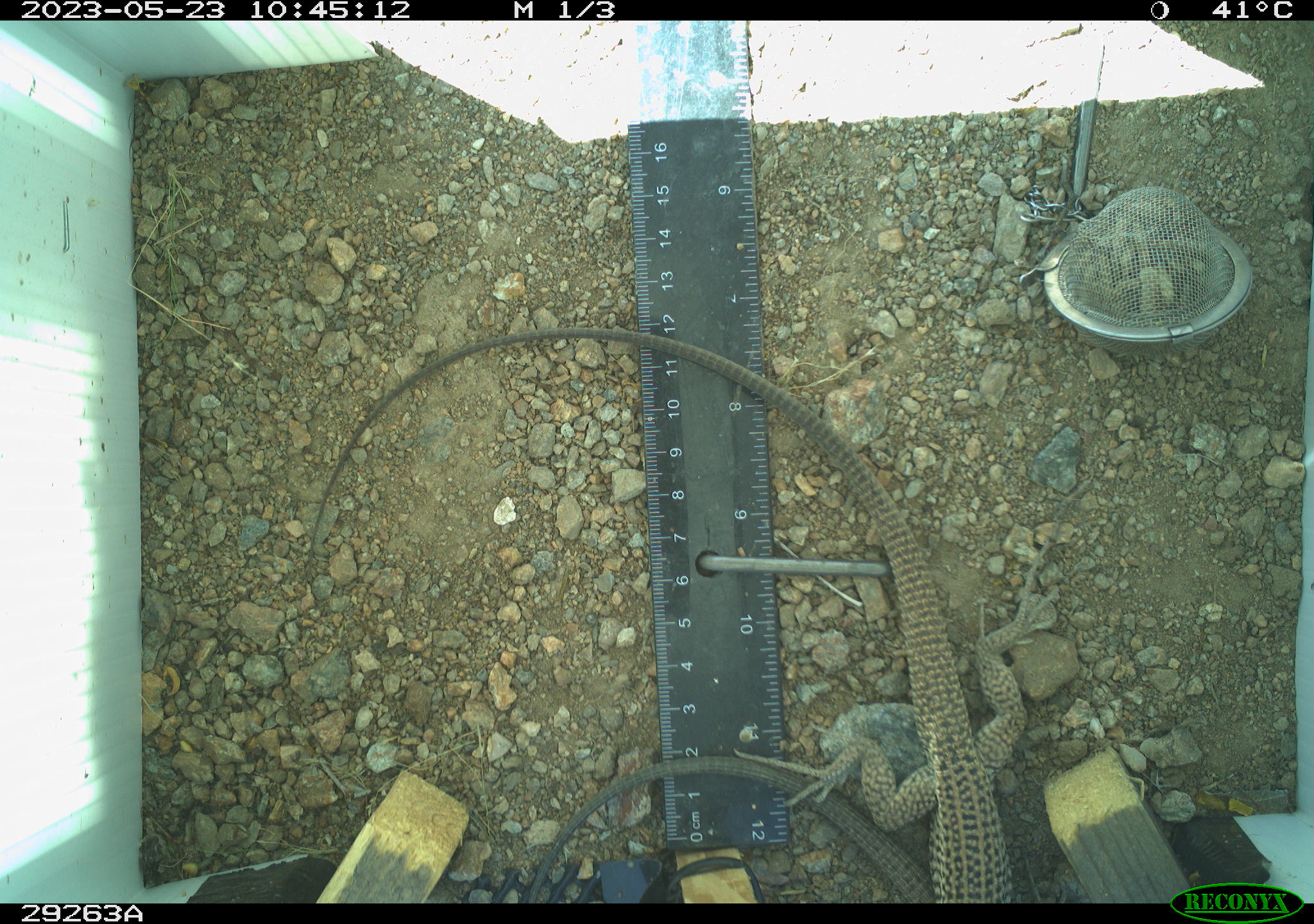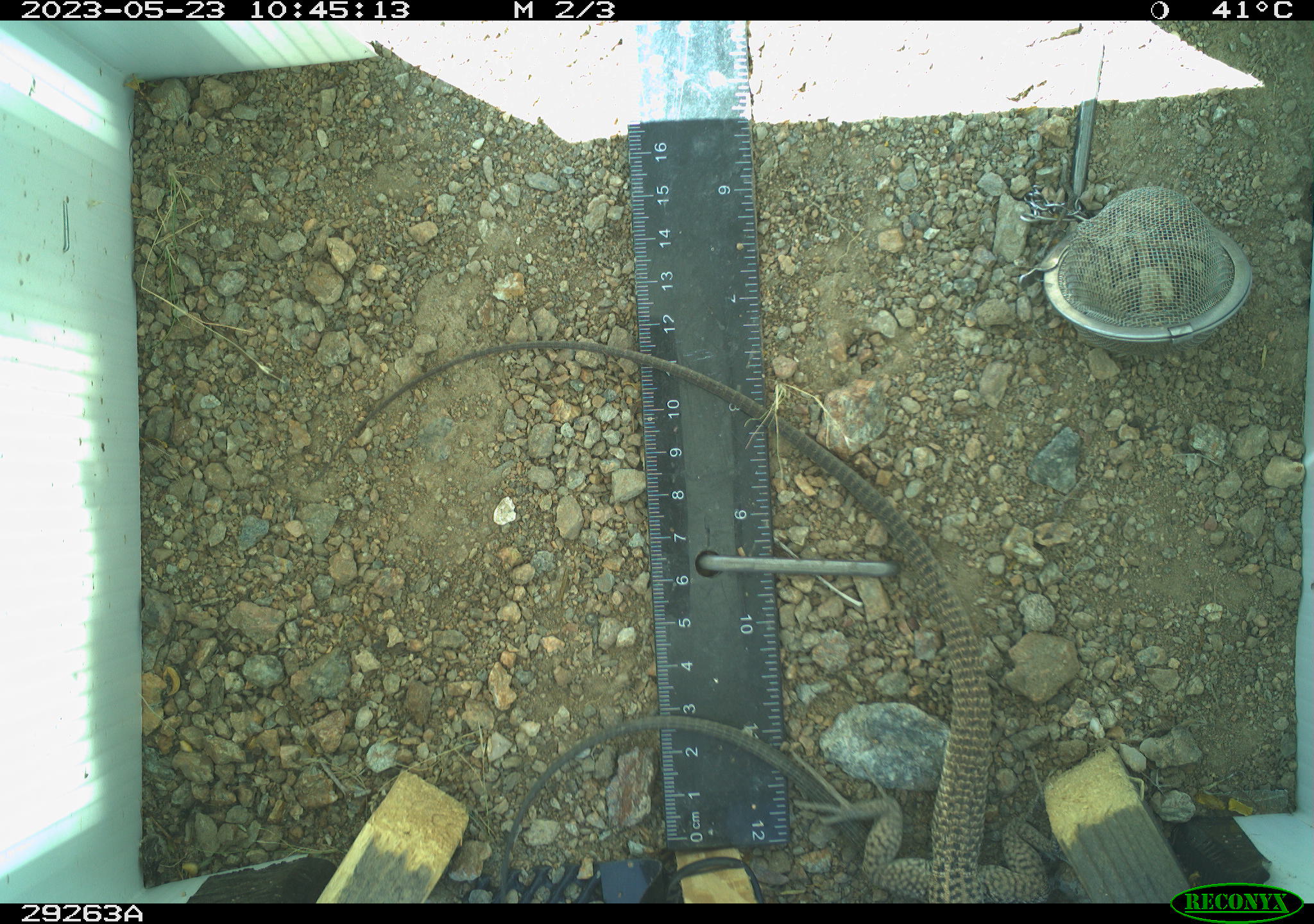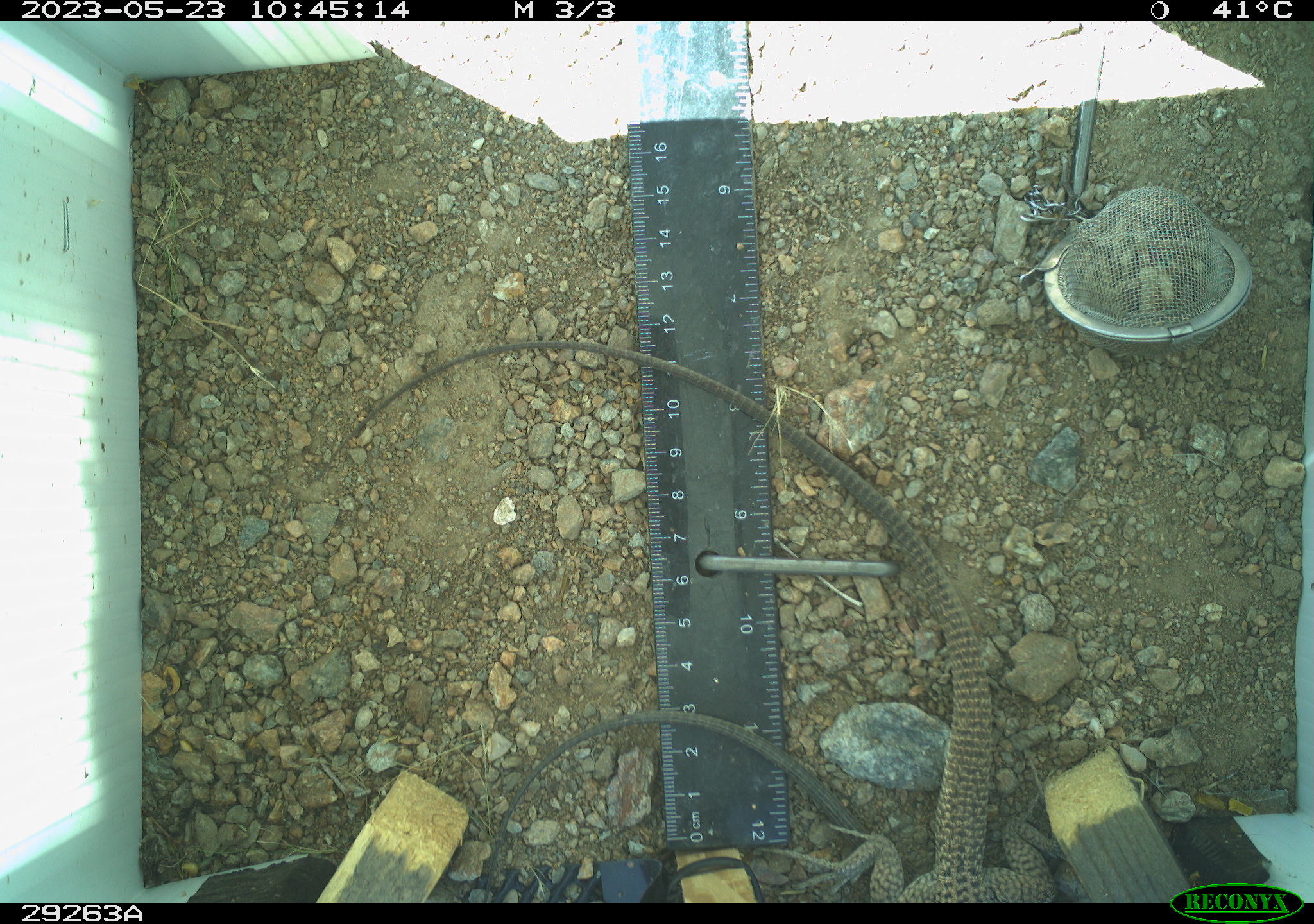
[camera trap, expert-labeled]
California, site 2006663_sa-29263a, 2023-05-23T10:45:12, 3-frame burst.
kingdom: Animalia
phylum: Chordata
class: Reptilia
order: Squamata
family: Teiidae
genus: Aspidoscelis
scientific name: Aspidoscelis tigris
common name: western whiptail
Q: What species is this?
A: Western whiptail (Aspidoscelis tigris).